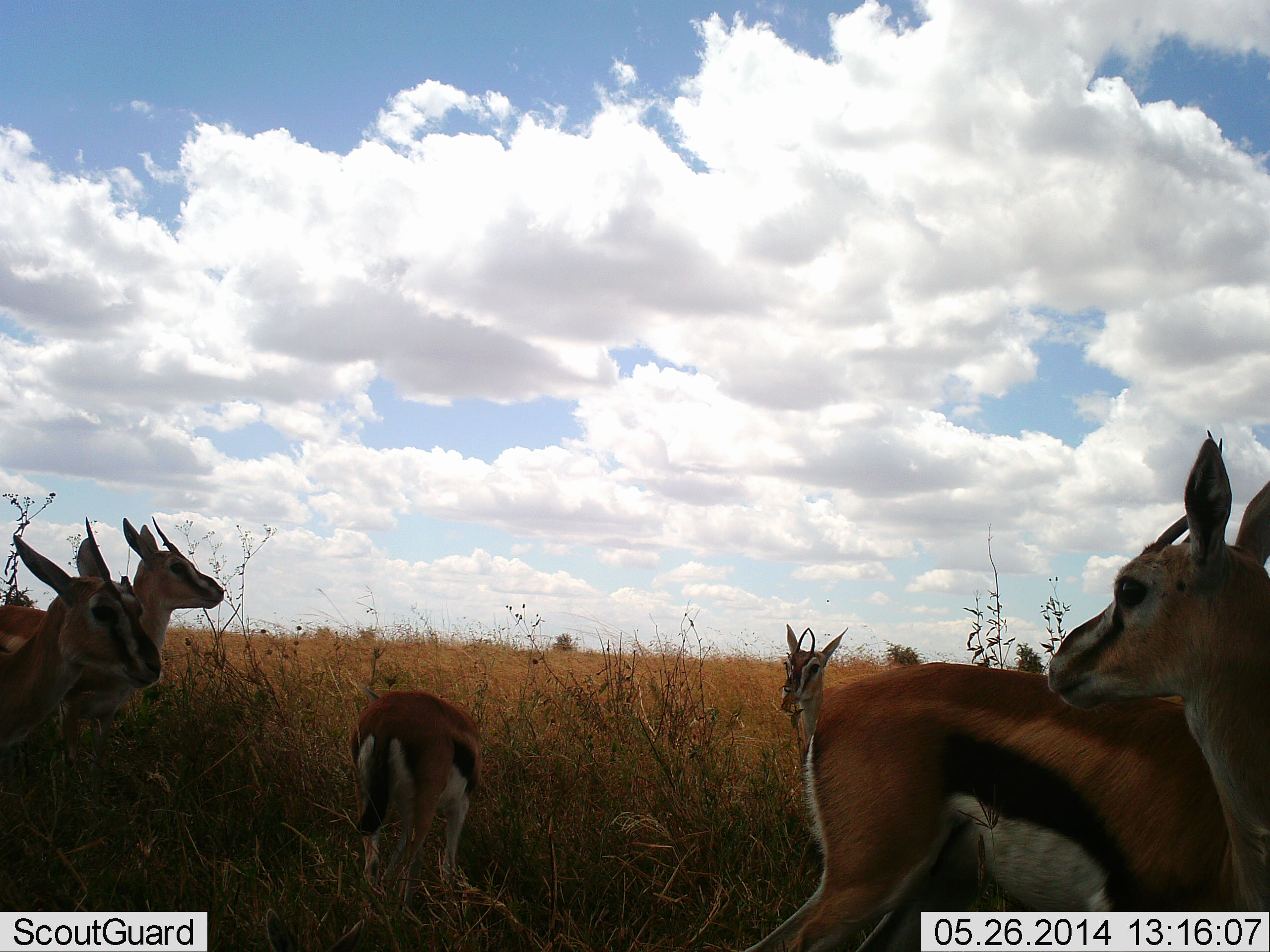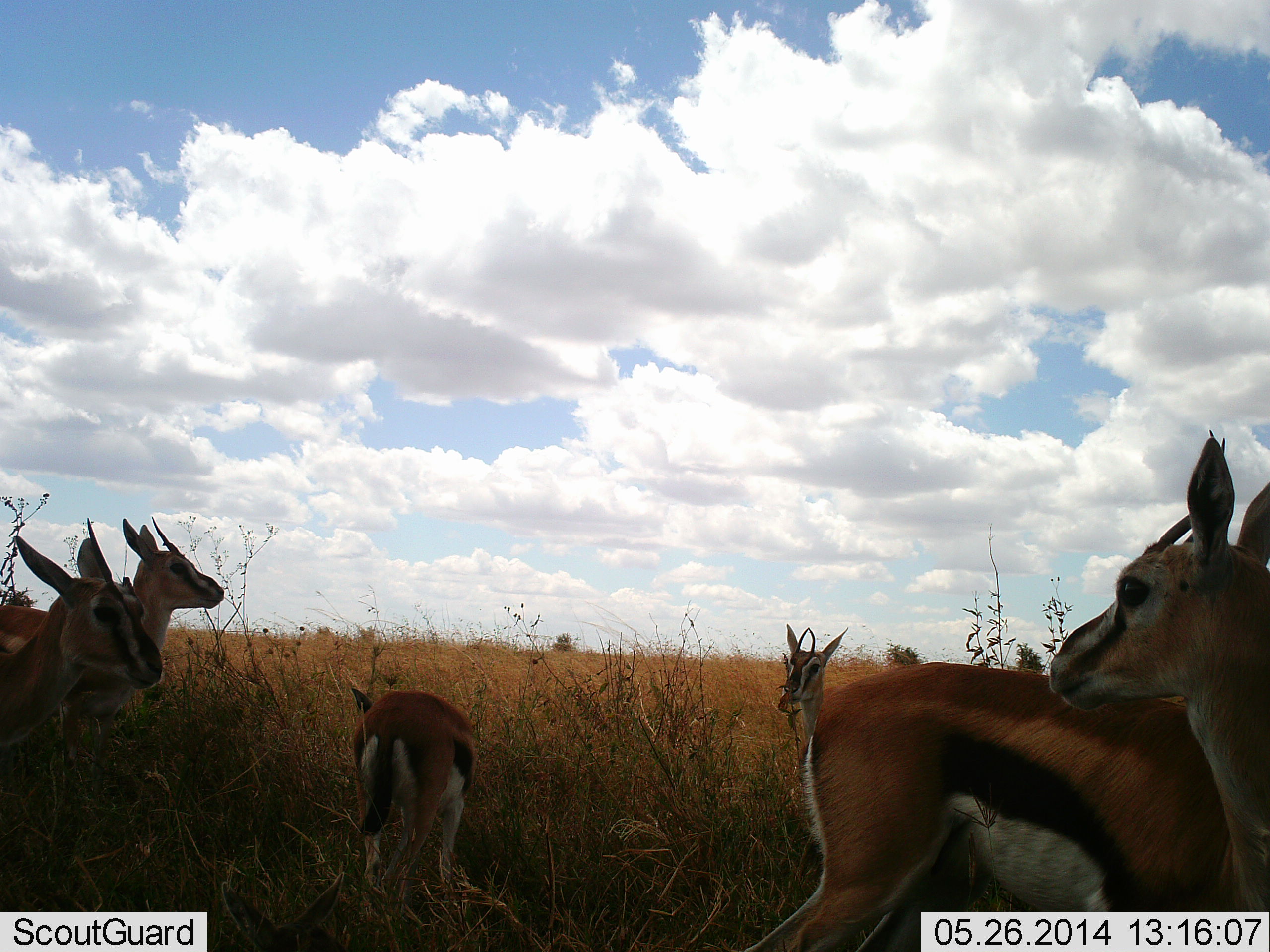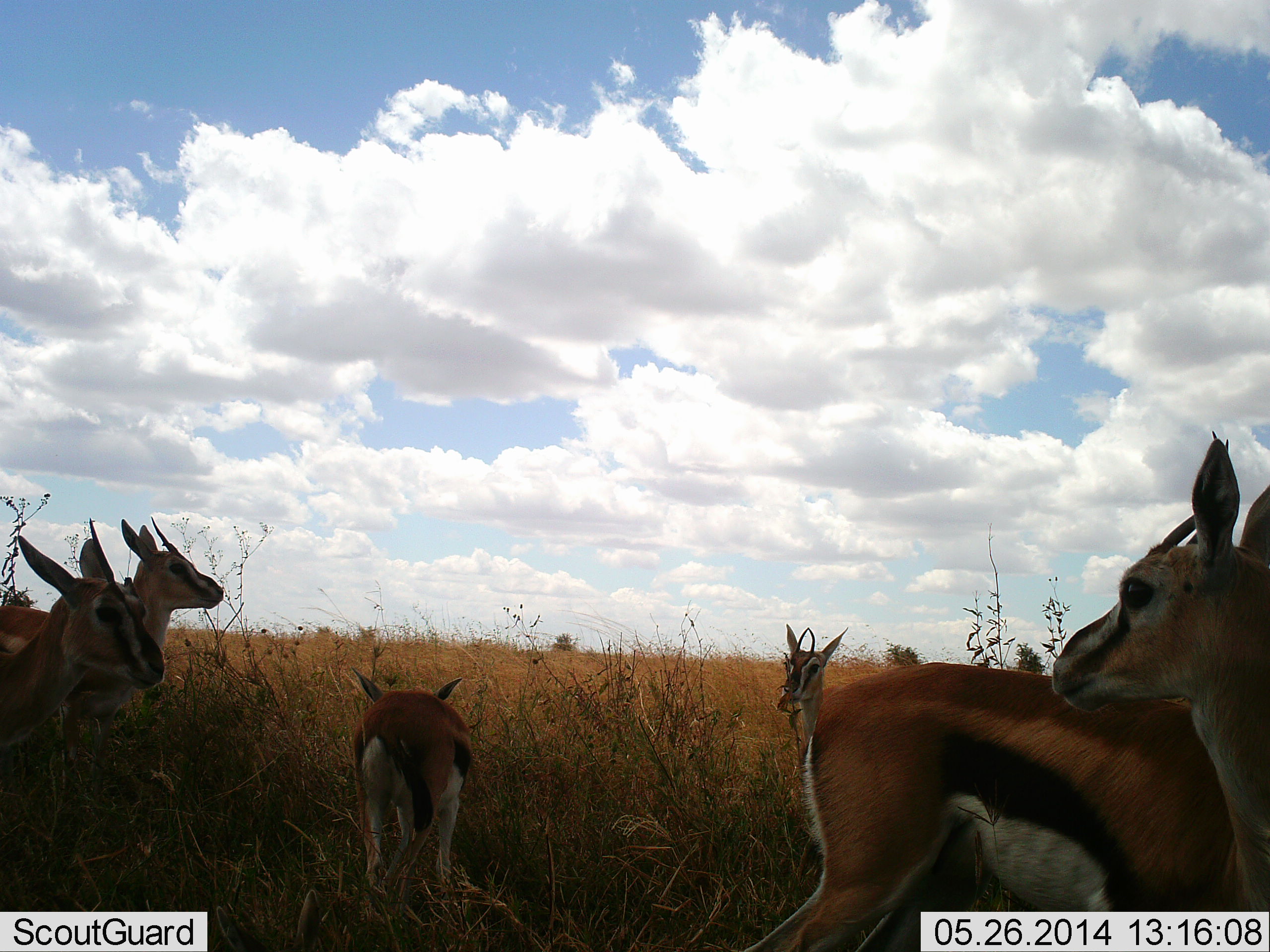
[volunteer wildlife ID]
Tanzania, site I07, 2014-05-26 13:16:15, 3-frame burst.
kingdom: Animalia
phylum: Chordata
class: Mammalia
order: Artiodactyla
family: Bovidae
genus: Eudorcas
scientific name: Eudorcas thomsonii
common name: thomson's gazelle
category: gazellethomsons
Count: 6.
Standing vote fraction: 90%.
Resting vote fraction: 0%.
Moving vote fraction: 10%.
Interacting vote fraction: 0%.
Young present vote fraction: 20%.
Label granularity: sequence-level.